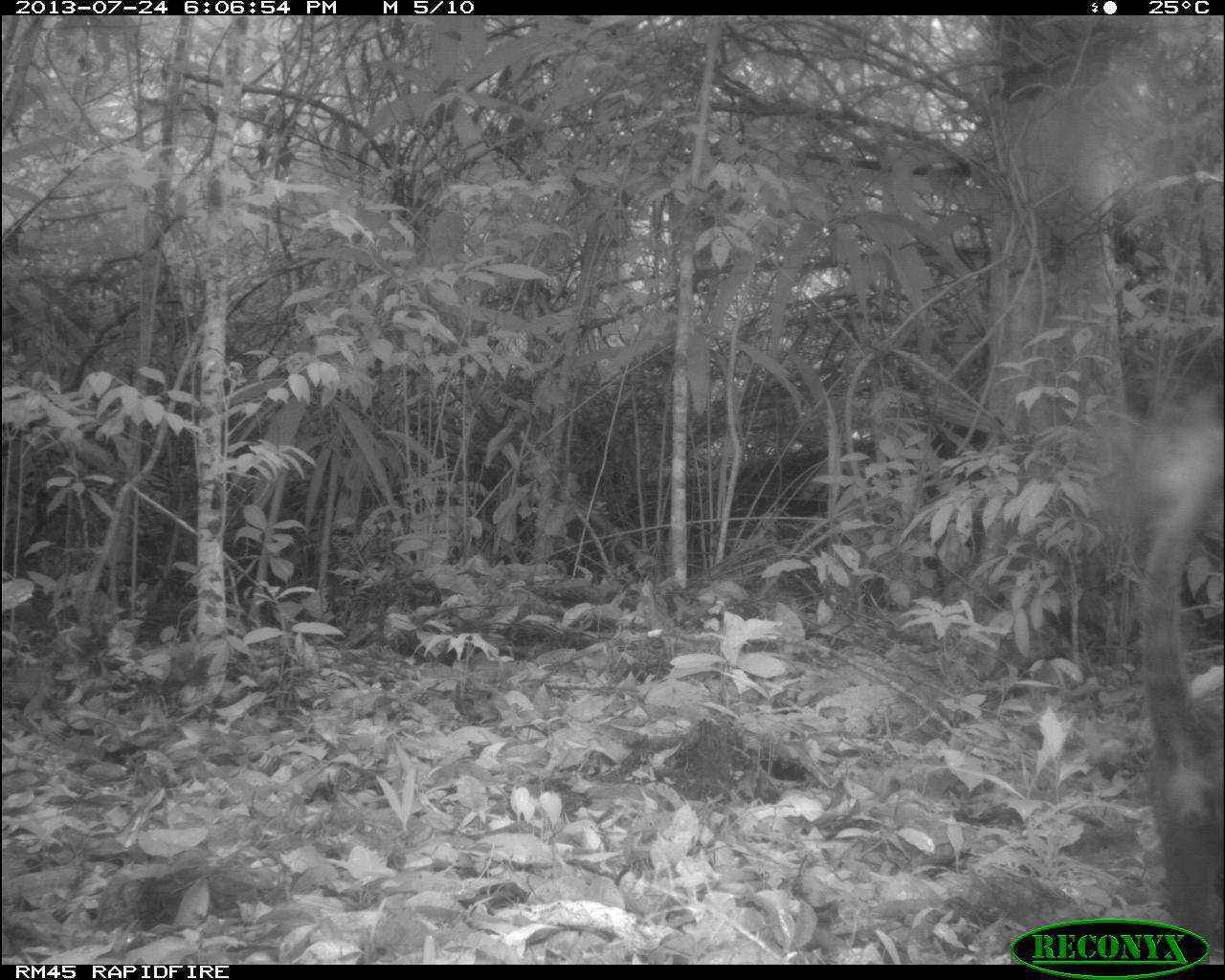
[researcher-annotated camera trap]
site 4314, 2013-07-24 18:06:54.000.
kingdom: Animalia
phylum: Chordata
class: Mammalia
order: Carnivora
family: Procyonidae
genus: Nasua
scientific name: Nasua narica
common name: white-nosed coati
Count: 1.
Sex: male.